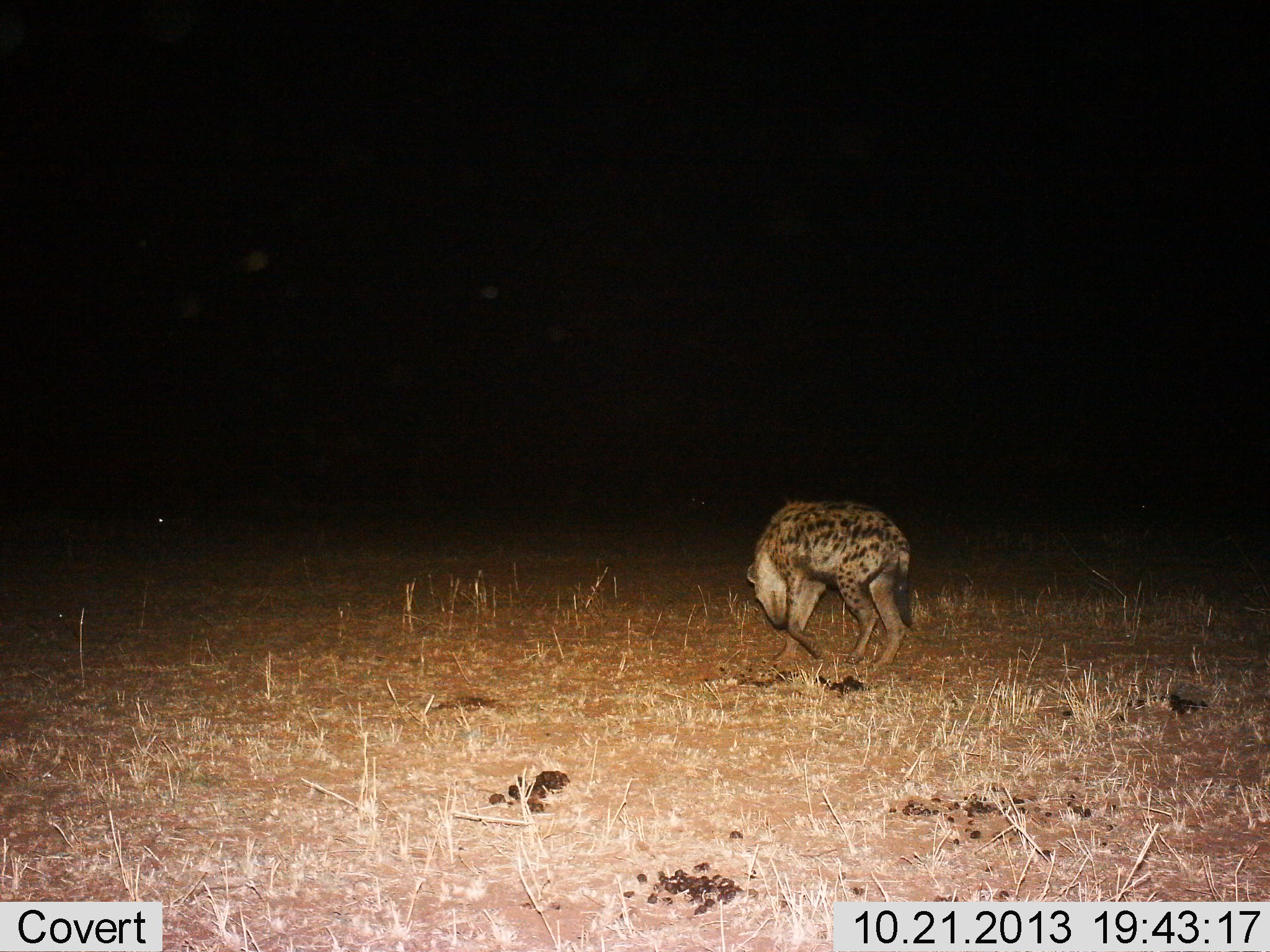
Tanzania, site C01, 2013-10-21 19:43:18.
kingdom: Animalia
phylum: Chordata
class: Mammalia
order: Carnivora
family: Hyaenidae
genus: Crocuta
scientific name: Crocuta crocuta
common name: spotted hyena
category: hyenaspotted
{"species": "hyenaspotted (spotted hyena) (Crocuta crocuta)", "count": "1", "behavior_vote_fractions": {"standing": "20%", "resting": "0%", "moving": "80%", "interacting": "0%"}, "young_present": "0%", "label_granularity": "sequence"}